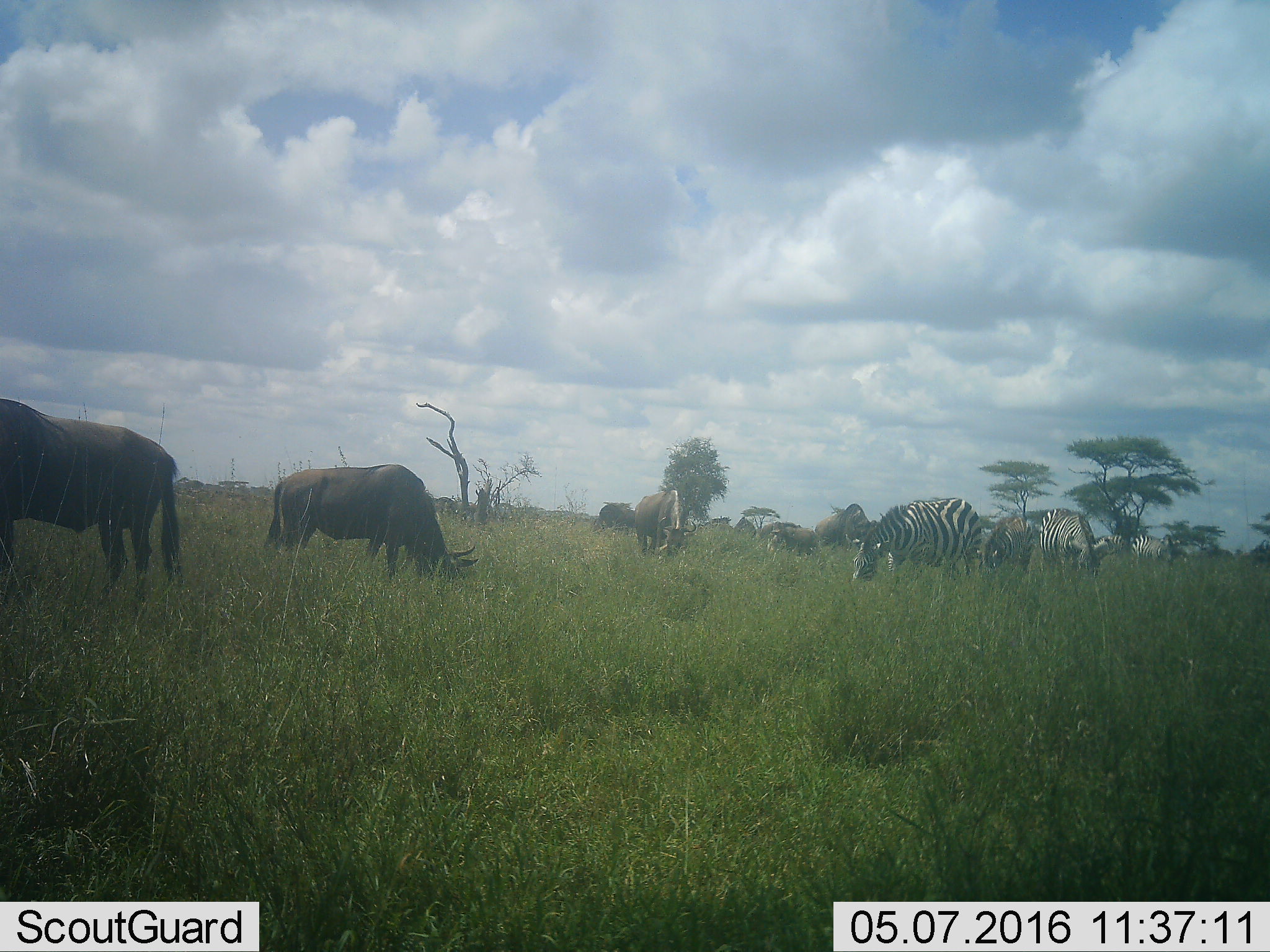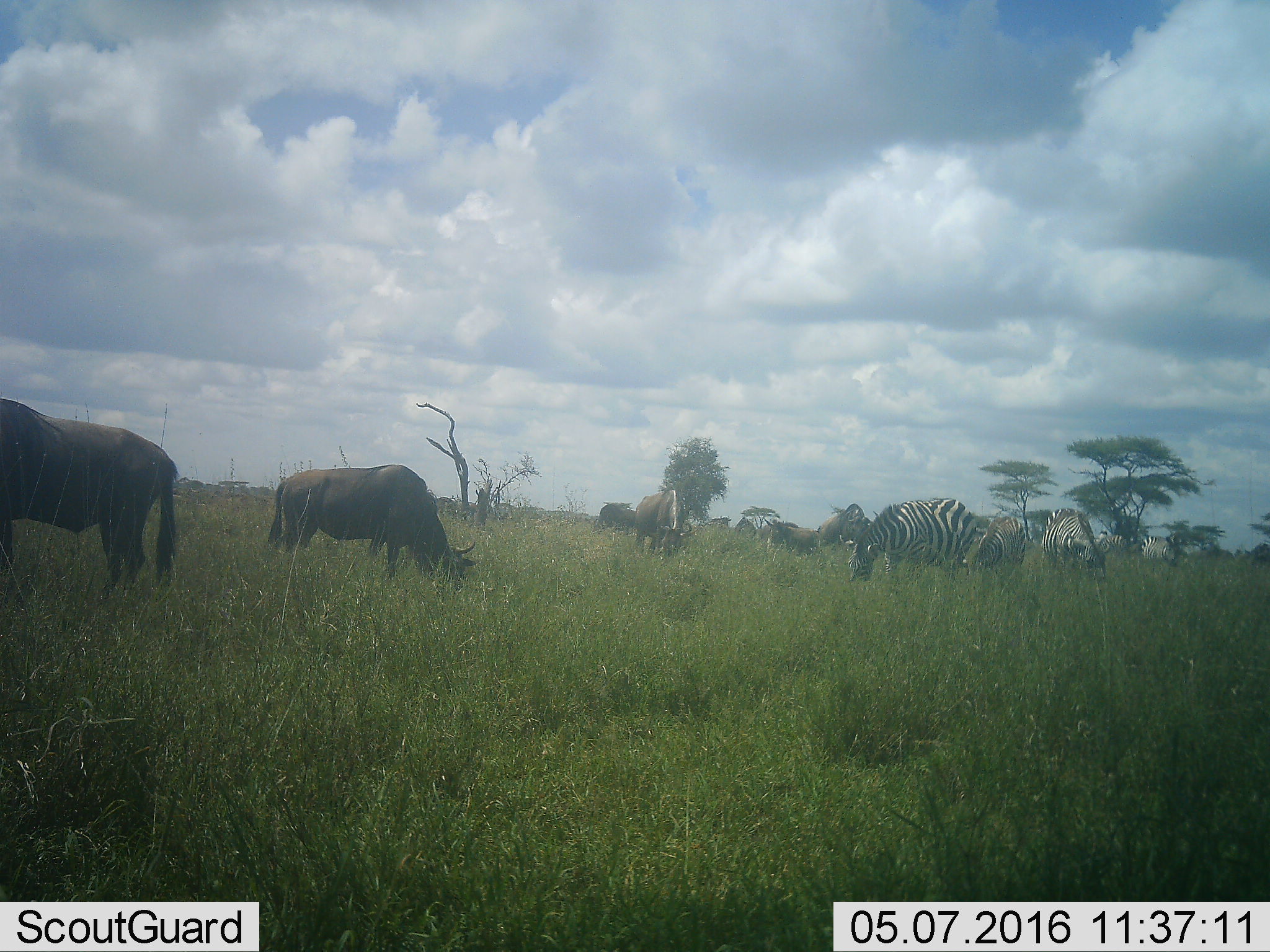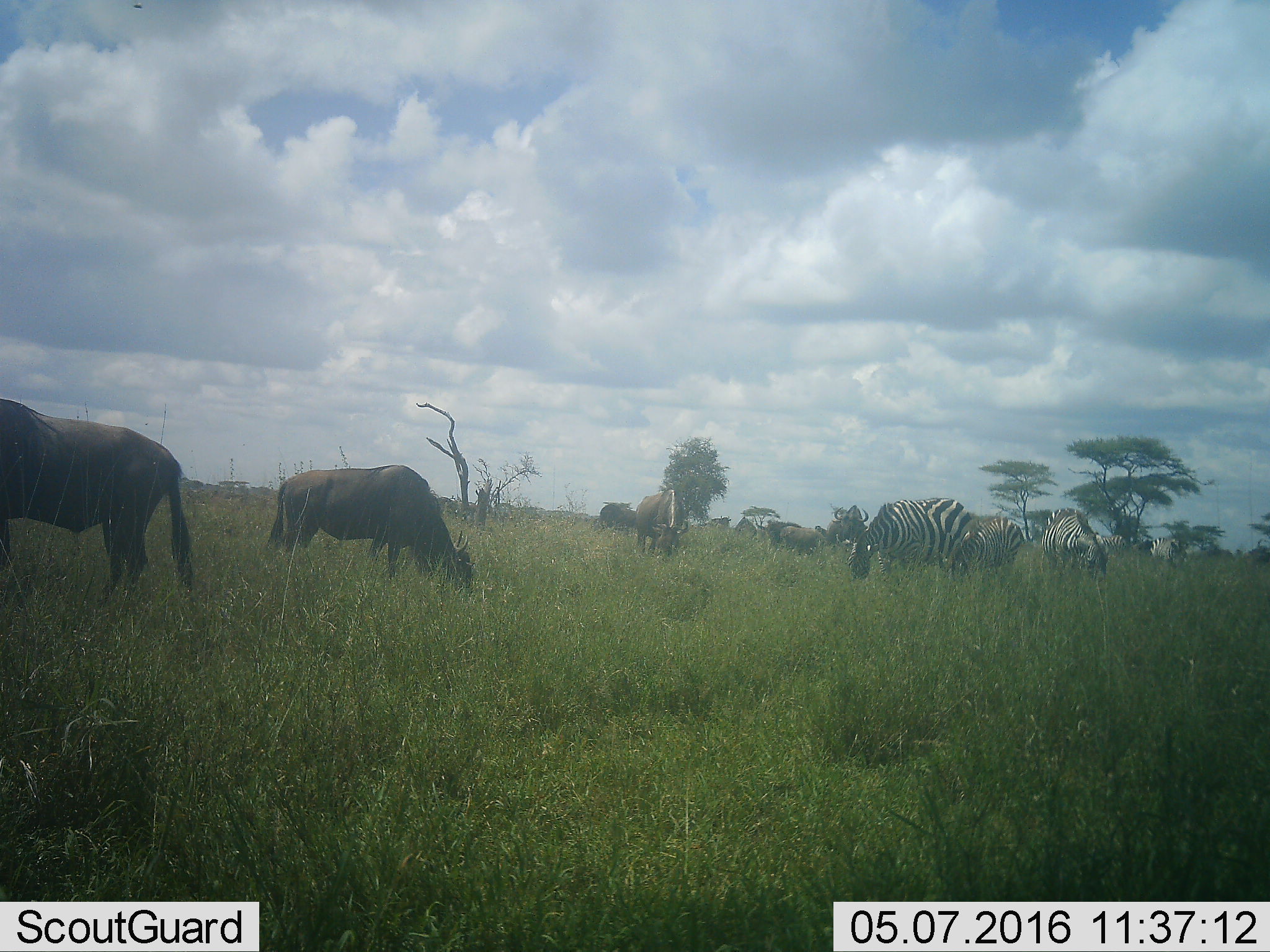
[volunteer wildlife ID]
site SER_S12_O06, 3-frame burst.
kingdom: Animalia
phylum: Chordata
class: Mammalia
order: Artiodactyla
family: Bovidae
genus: Connochaetes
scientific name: Connochaetes taurinus taurinus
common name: blue wildebeest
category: wildebeestblue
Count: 6.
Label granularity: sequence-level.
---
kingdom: Animalia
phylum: Chordata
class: Mammalia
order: Perissodactyla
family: Equidae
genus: Equus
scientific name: Equus quagga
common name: plains zebra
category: zebraplains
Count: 4.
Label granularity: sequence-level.